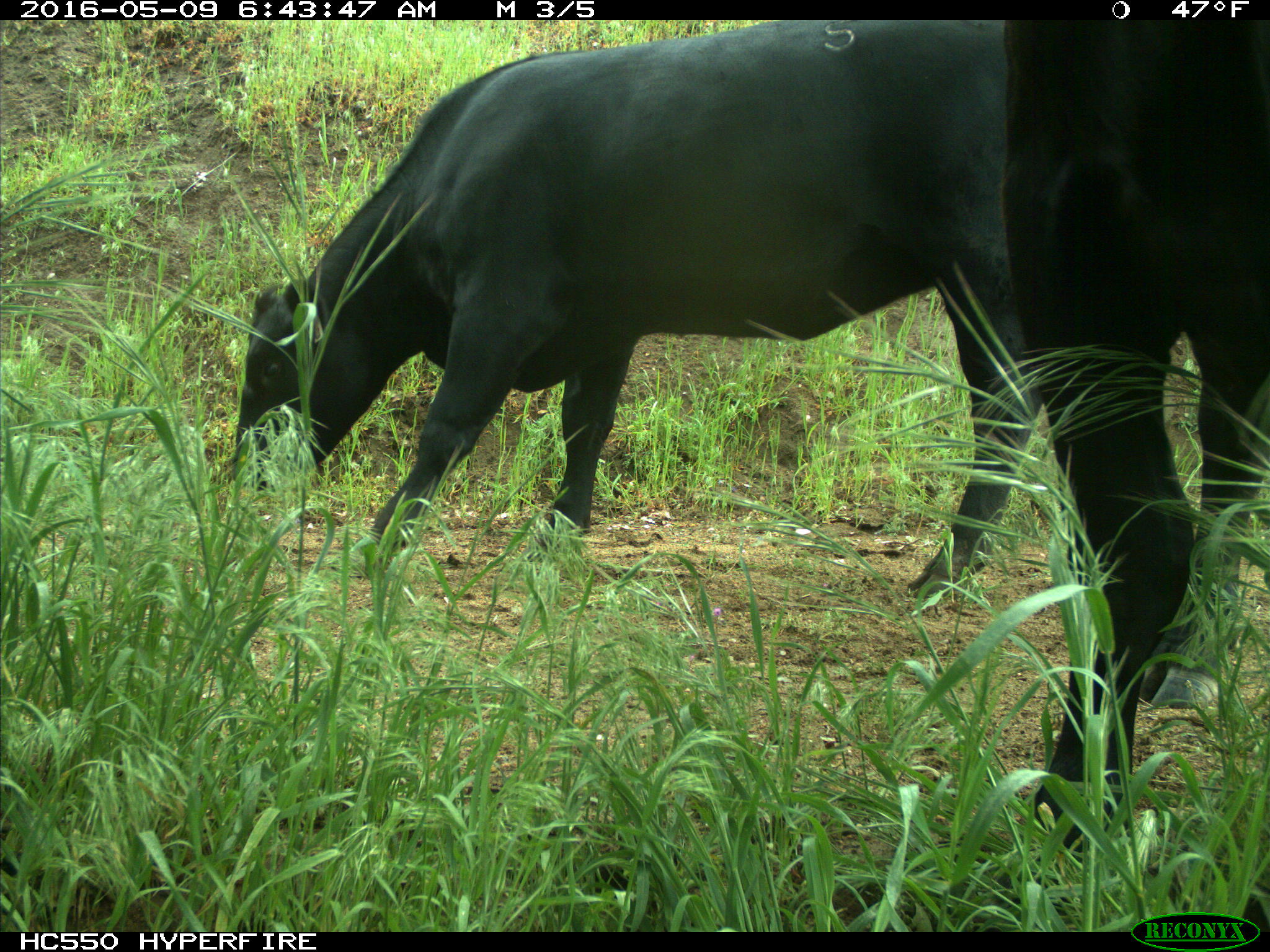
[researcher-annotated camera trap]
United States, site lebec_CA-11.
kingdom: Animalia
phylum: Chordata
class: Mammalia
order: Artiodactyla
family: Bovidae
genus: Bos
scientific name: Bos taurus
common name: domestic cow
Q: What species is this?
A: Bos taurus (domestic cow).